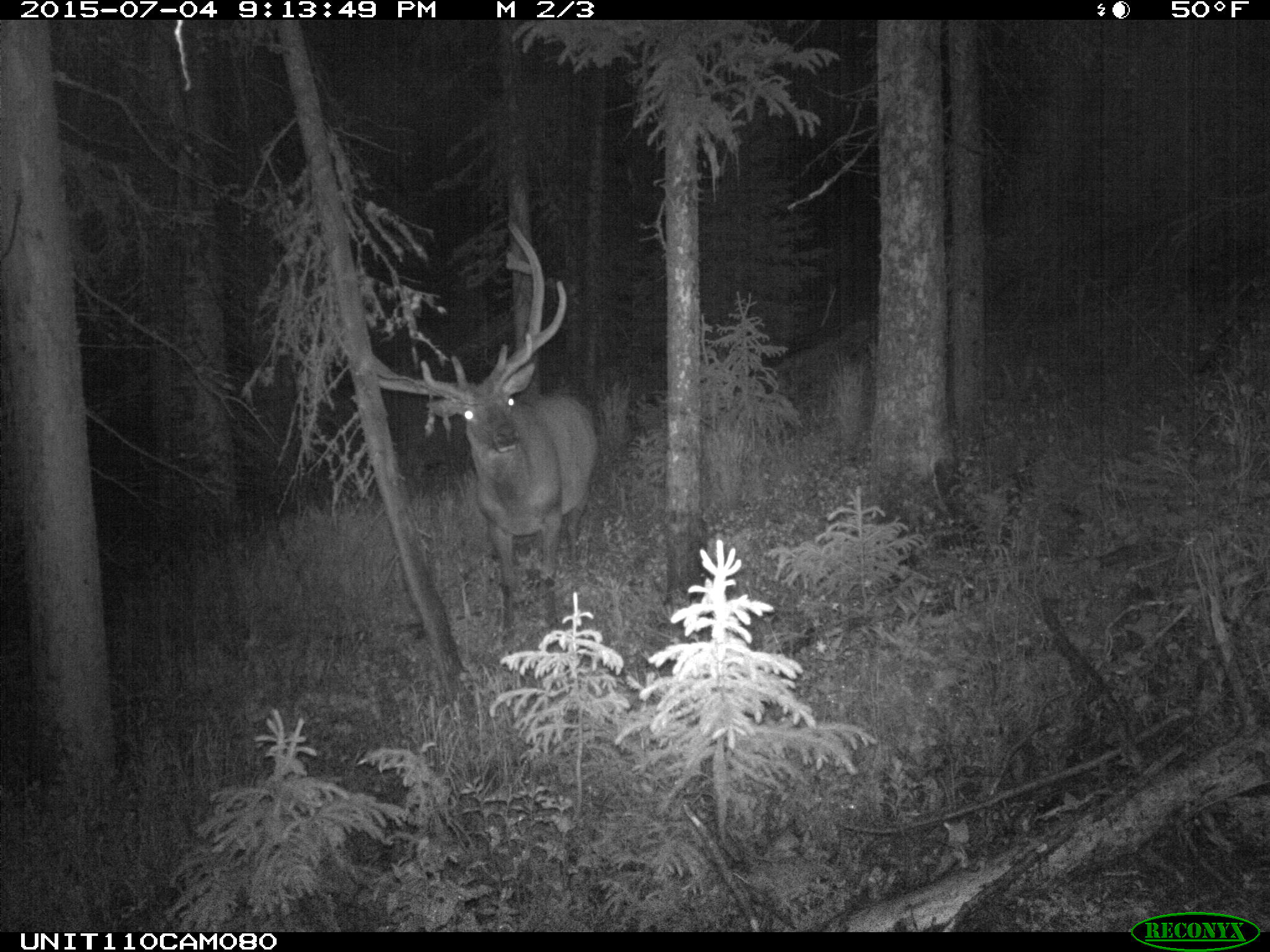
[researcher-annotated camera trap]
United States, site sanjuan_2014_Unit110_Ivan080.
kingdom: Animalia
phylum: Chordata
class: Mammalia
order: Artiodactyla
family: Cervidae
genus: Cervus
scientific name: Cervus elaphus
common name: red deer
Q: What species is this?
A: Cervus elaphus (red deer).